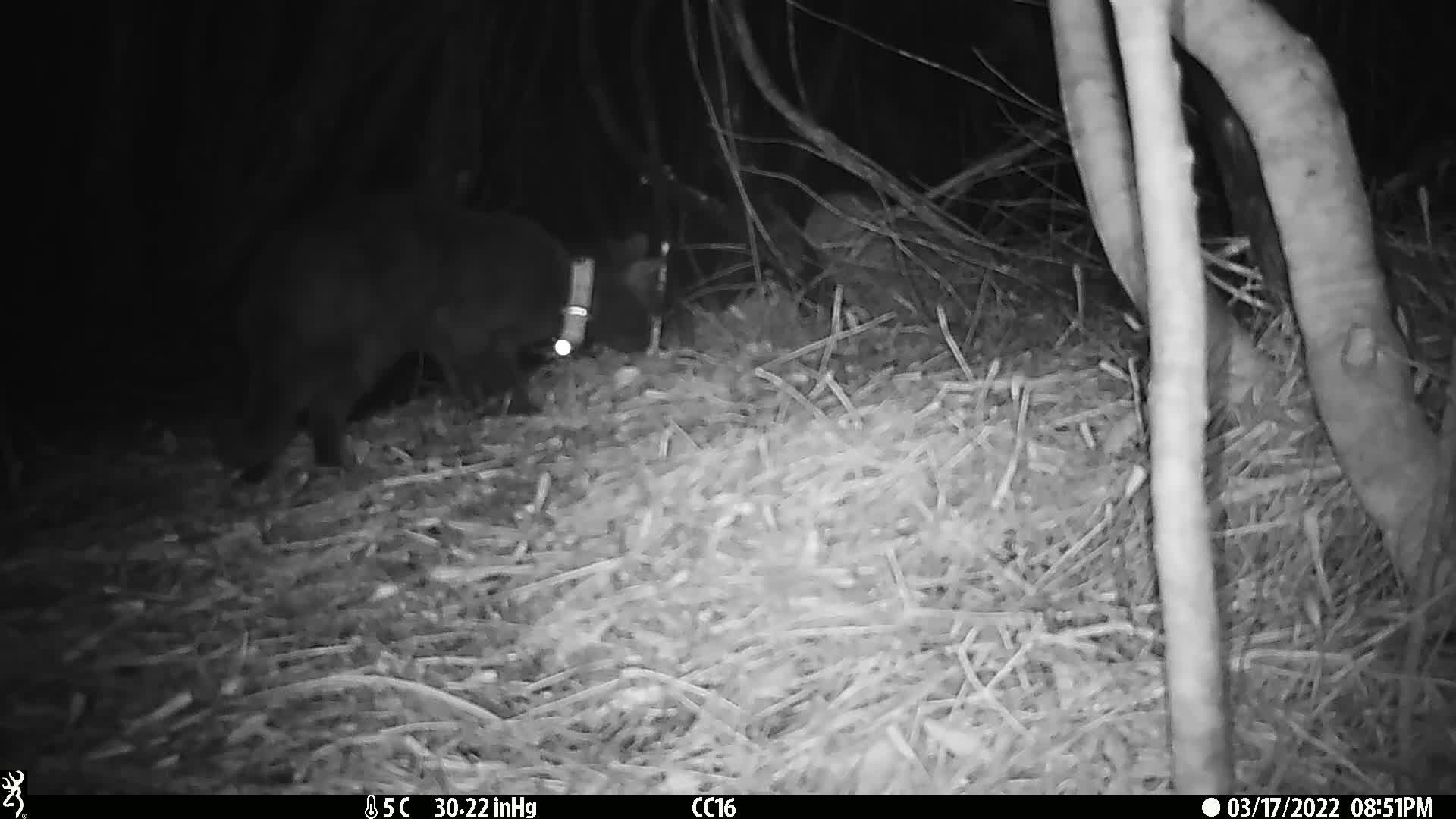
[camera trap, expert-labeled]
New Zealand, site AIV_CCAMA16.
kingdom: Animalia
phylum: Chordata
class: Mammalia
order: Carnivora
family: Felidae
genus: Felis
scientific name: Felis catus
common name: domestic cat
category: cat